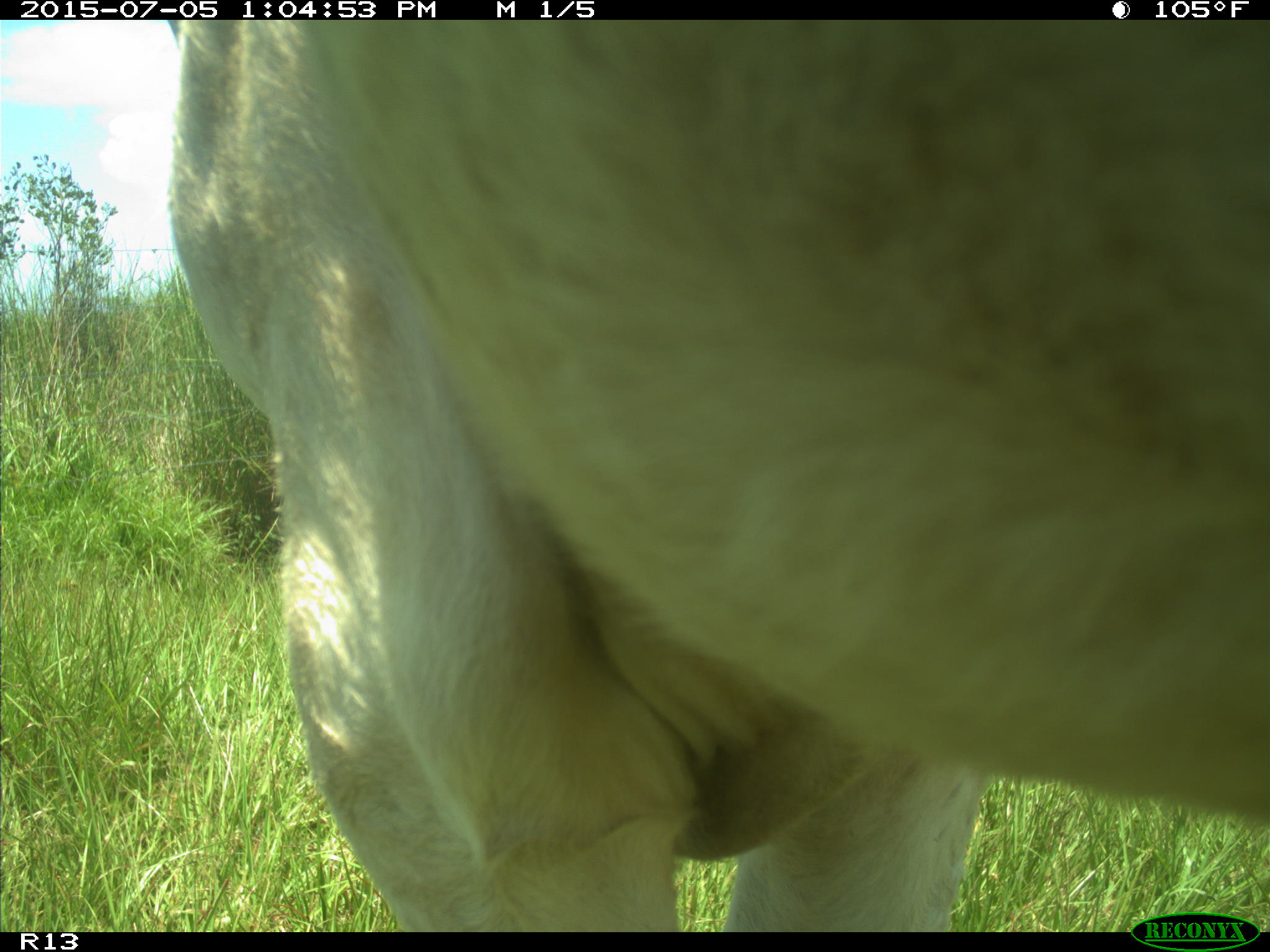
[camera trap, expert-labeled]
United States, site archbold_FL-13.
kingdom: Animalia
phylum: Chordata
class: Mammalia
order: Artiodactyla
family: Bovidae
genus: Bos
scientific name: Bos taurus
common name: domestic cow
Bos taurus (domestic cow).